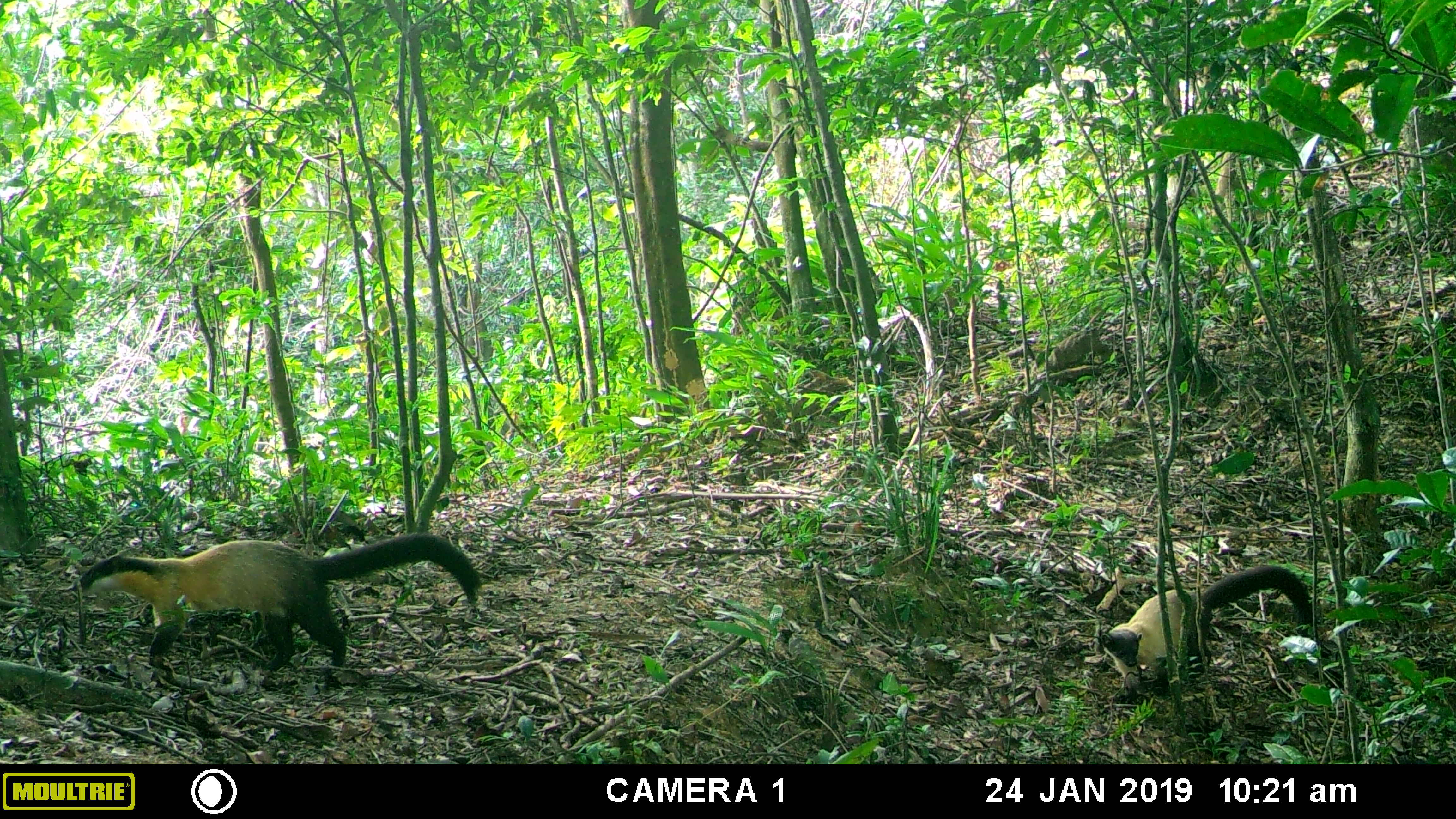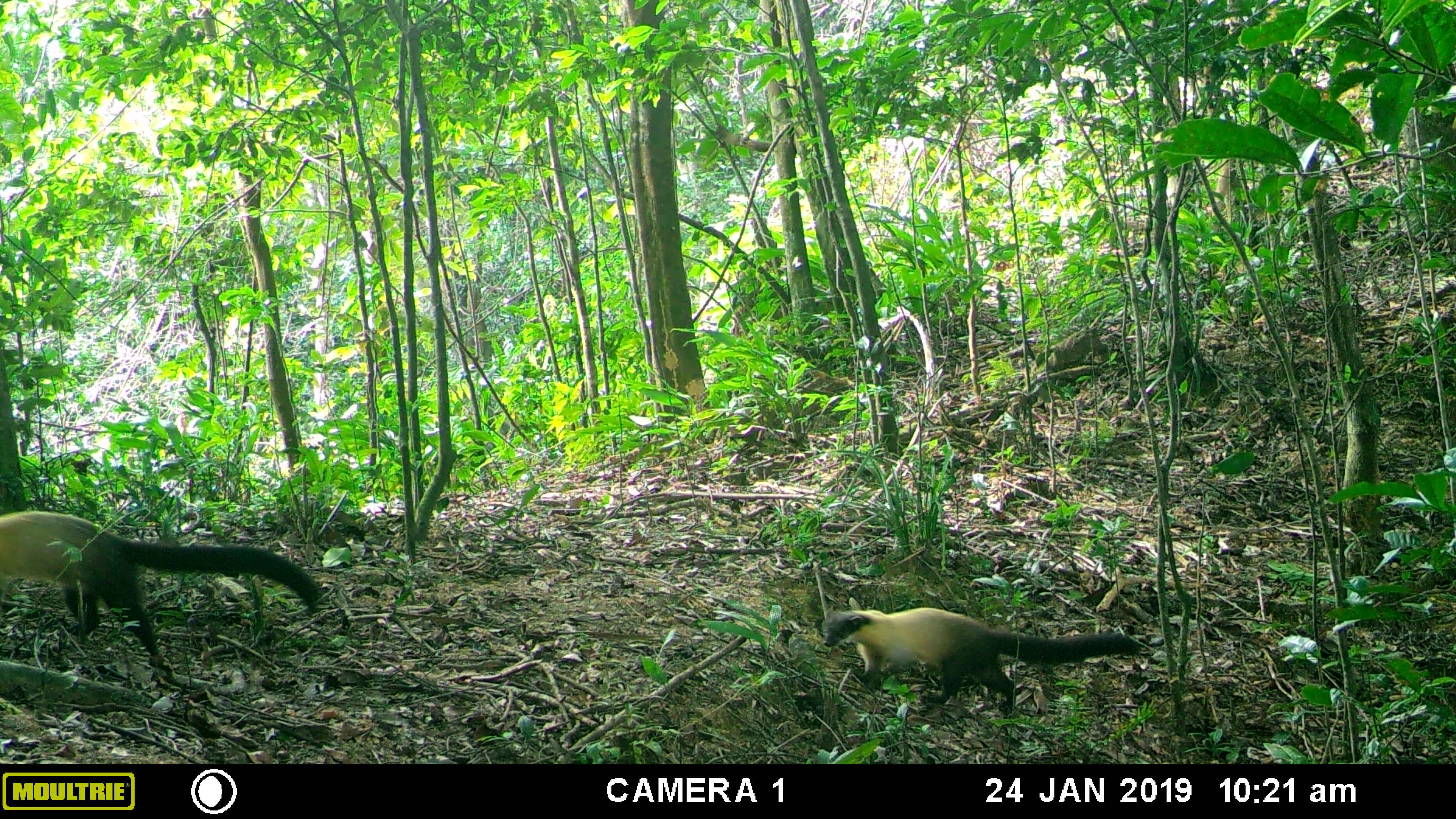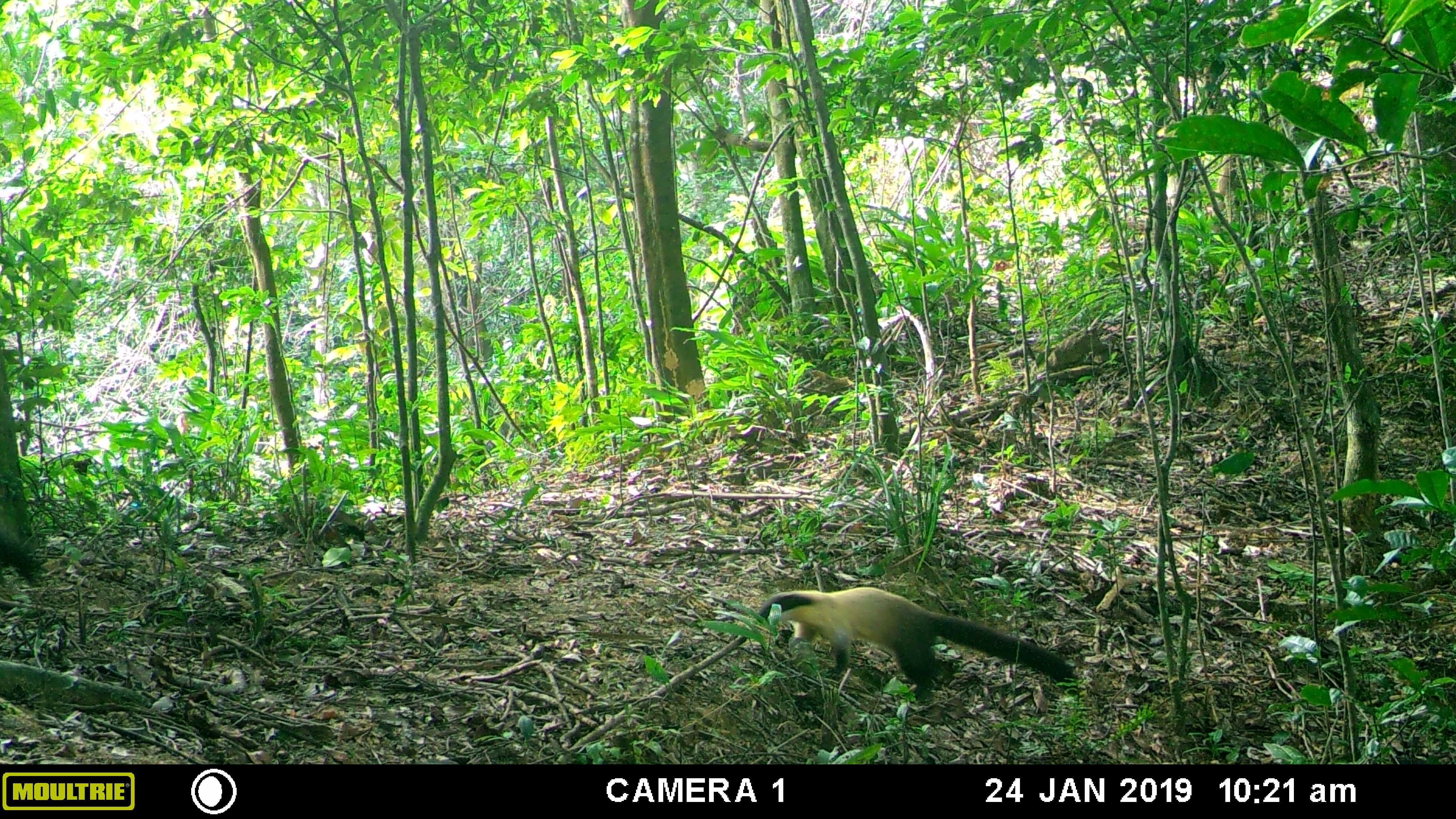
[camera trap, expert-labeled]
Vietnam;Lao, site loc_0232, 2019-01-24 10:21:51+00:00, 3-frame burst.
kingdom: Animalia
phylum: Chordata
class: Mammalia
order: Carnivora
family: Mustelidae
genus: Martes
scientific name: Martes flavigula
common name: yellow-throated marten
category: yellow throated marten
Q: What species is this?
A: Yellow throated marten (yellow-throated marten) (Martes flavigula).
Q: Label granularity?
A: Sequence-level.